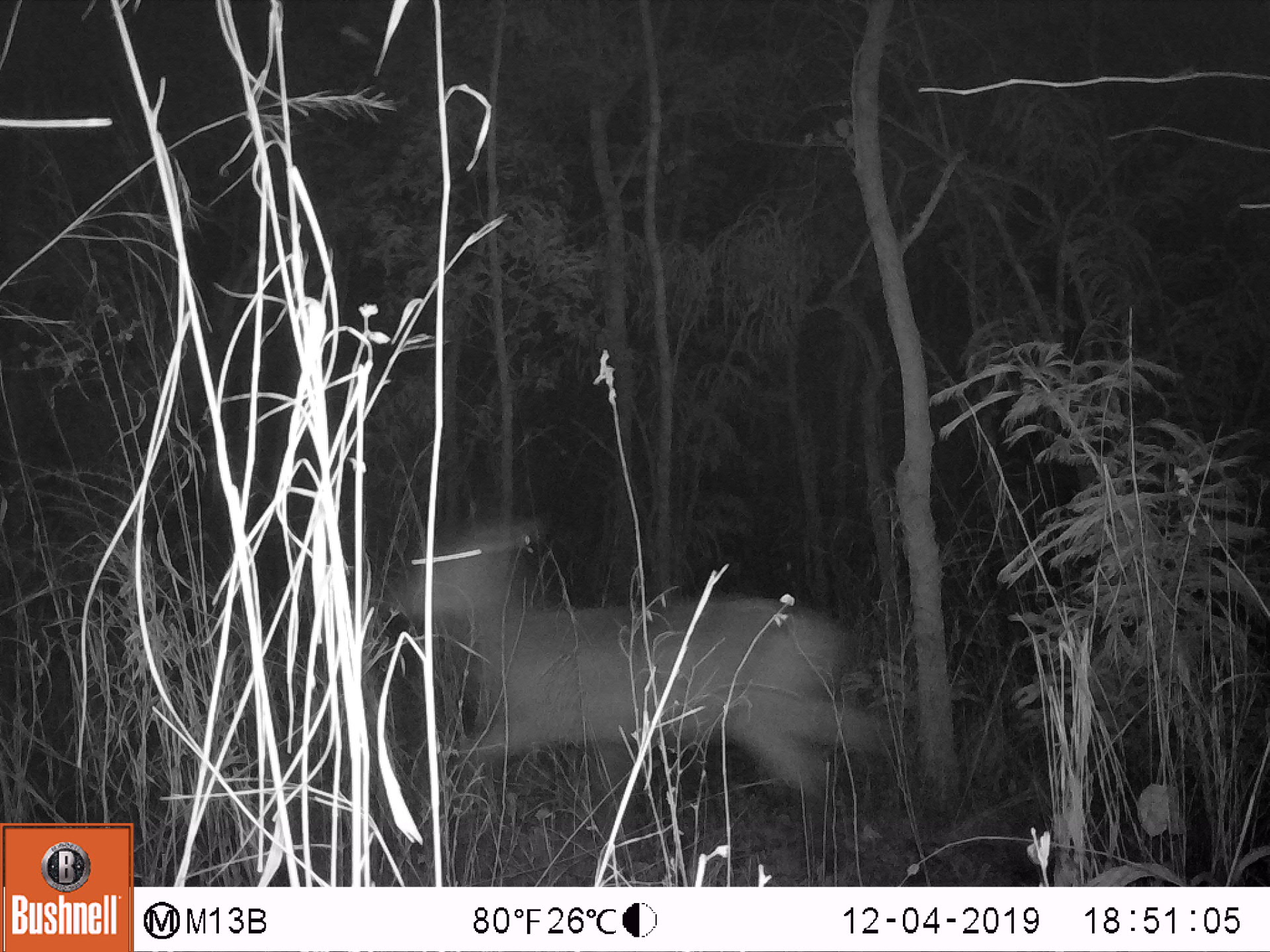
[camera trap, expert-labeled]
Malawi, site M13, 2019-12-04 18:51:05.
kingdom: Animalia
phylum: Chordata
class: Mammalia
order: Artiodactyla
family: Bovidae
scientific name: Antilopinae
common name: small antelope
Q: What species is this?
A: Small antelope (Antilopinae).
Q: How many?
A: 1.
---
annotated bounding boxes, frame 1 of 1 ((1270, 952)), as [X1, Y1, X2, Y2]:
small antelope: [391, 510, 867, 806]